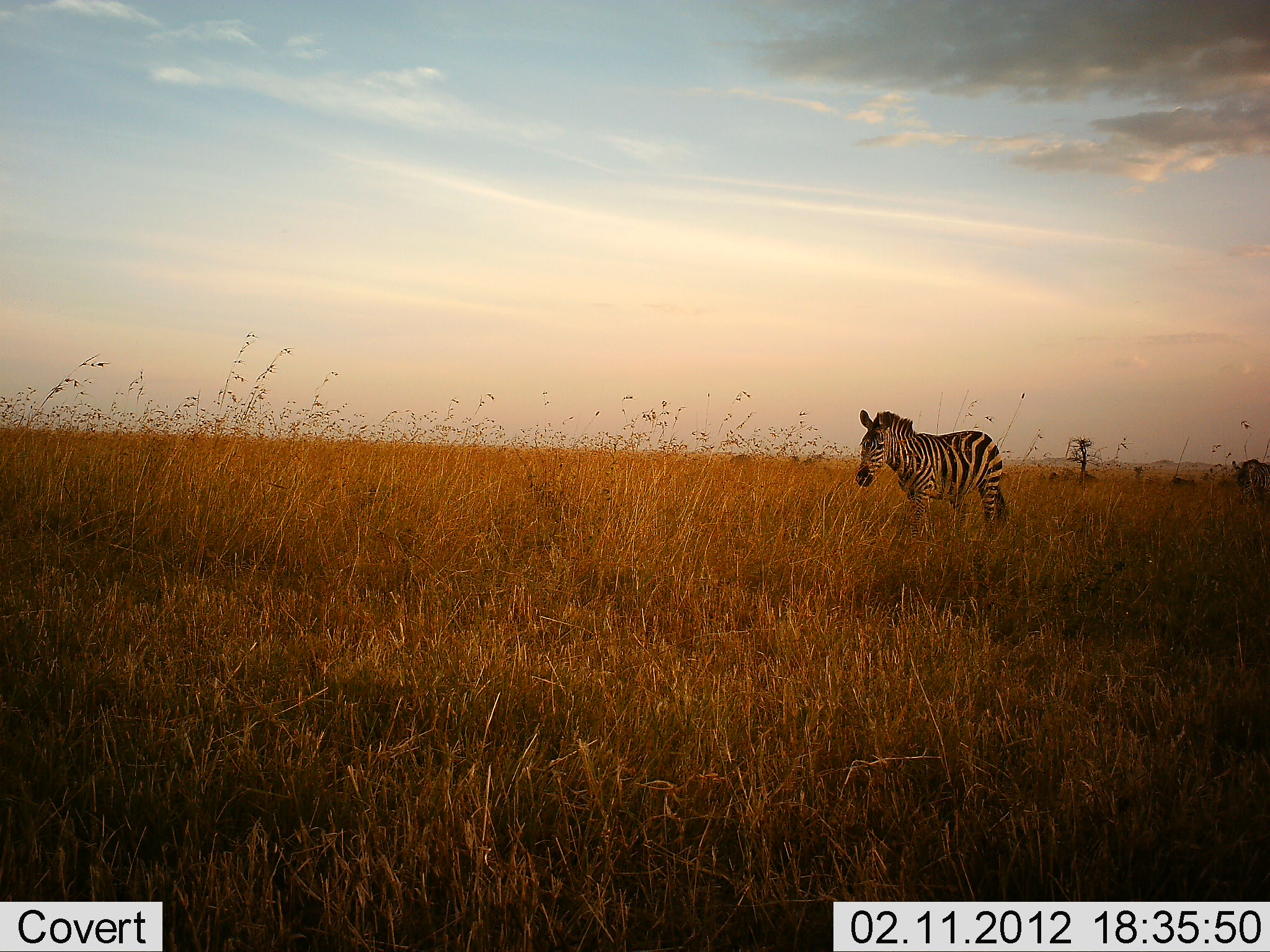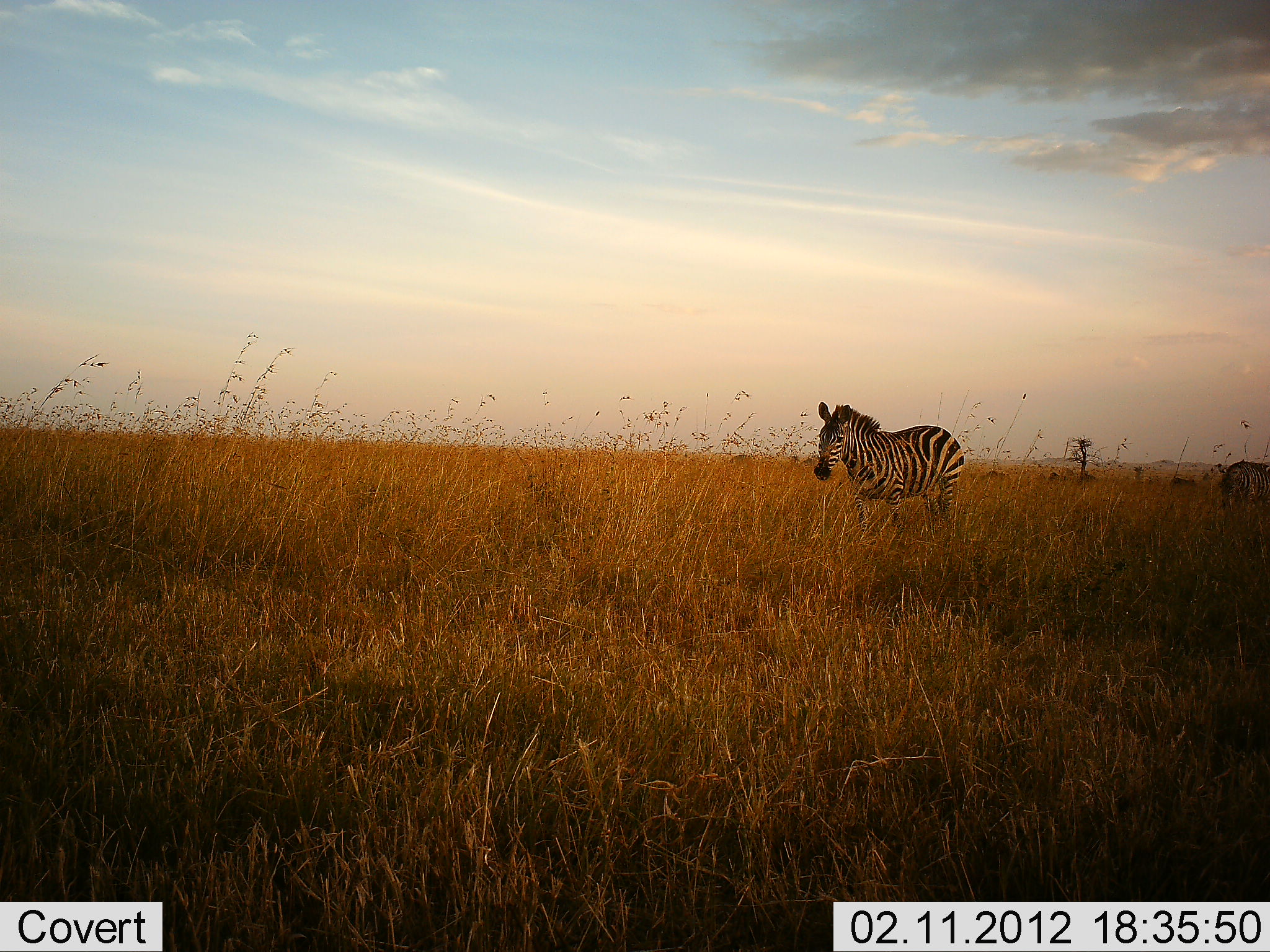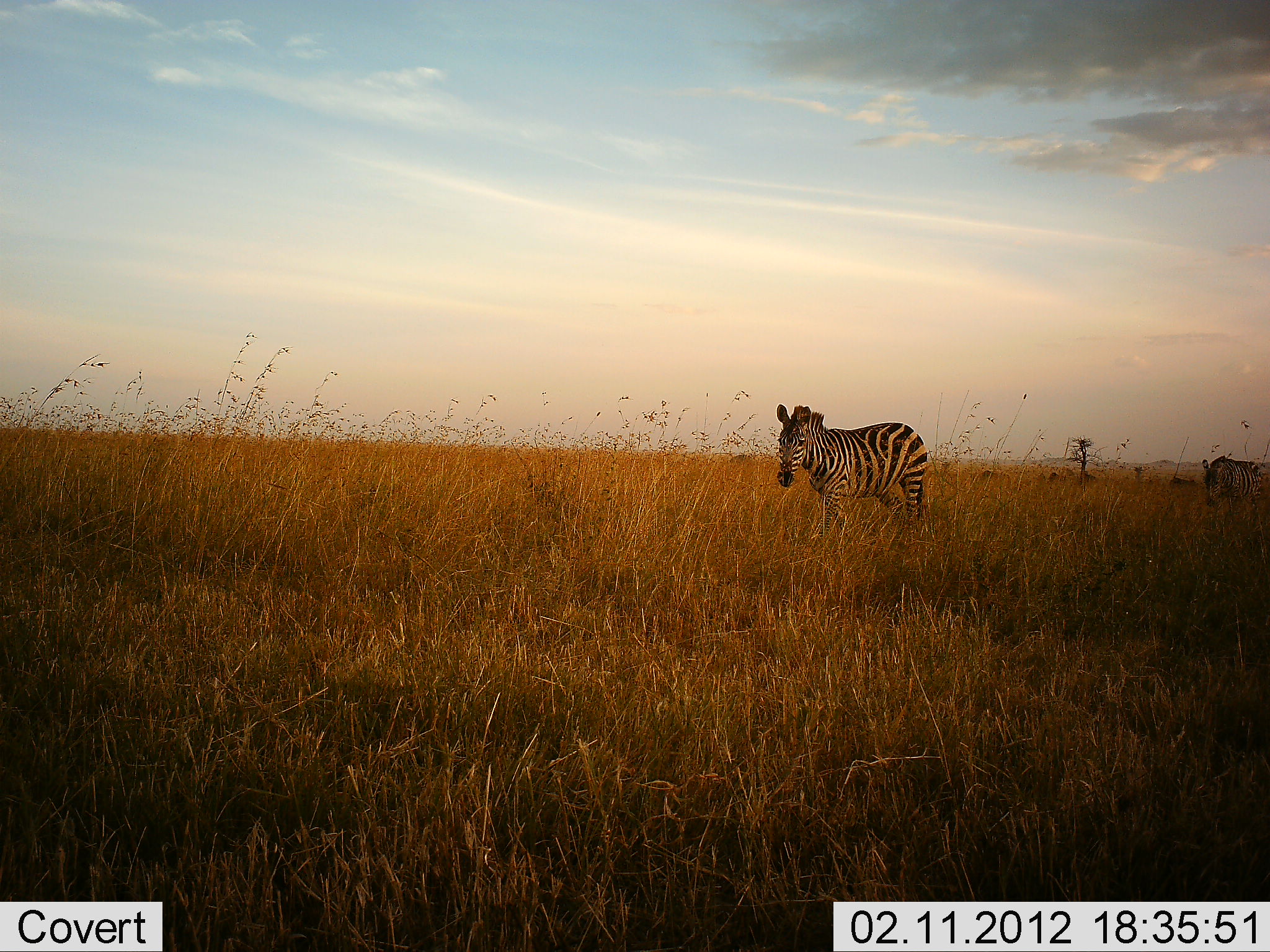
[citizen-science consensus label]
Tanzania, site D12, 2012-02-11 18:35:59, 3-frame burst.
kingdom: Animalia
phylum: Chordata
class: Mammalia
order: Perissodactyla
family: Equidae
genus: Equus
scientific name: Equus quagga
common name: plains zebra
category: zebra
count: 2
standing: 12%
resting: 0%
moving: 100%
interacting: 0%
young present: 0%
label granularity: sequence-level